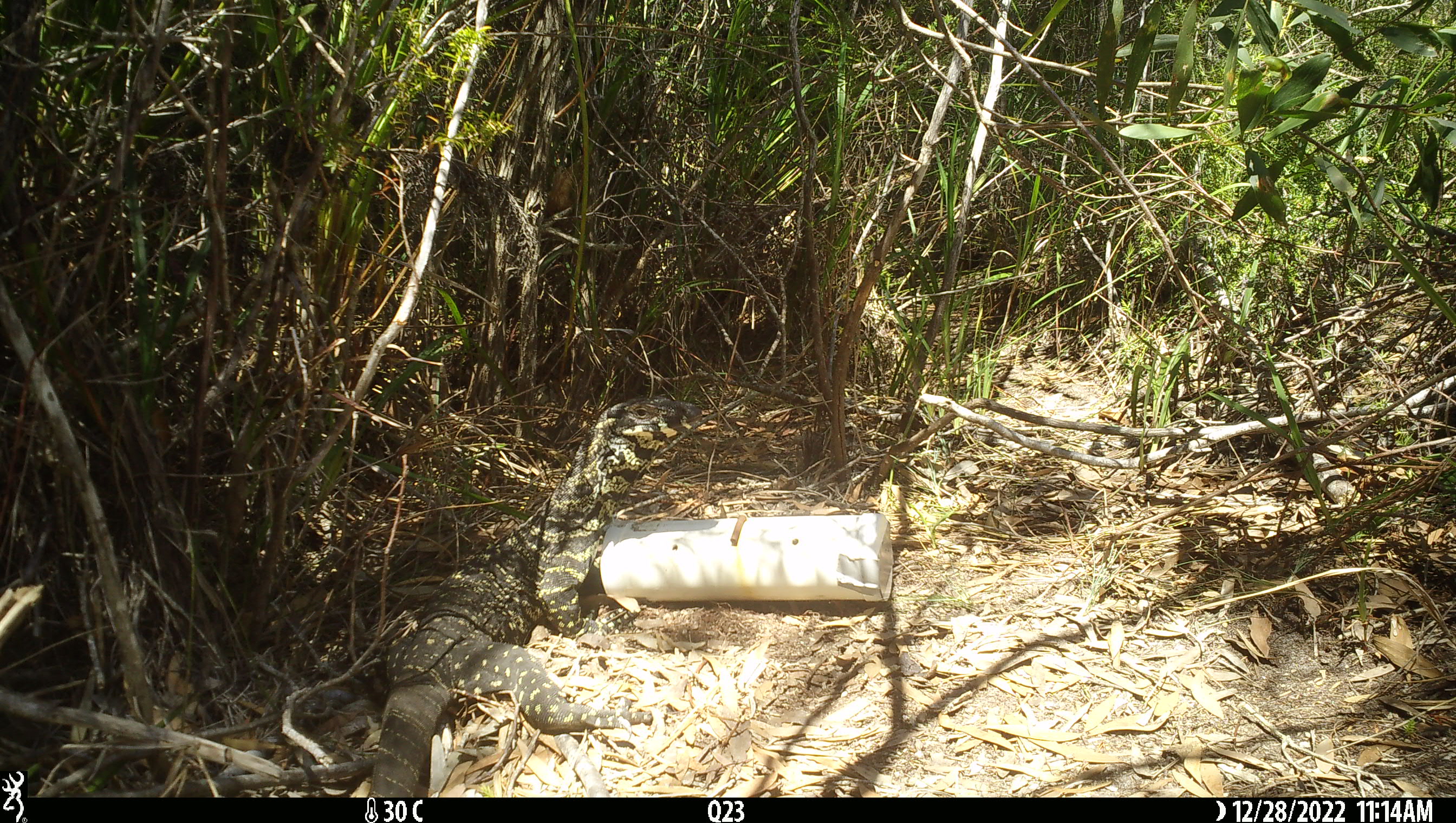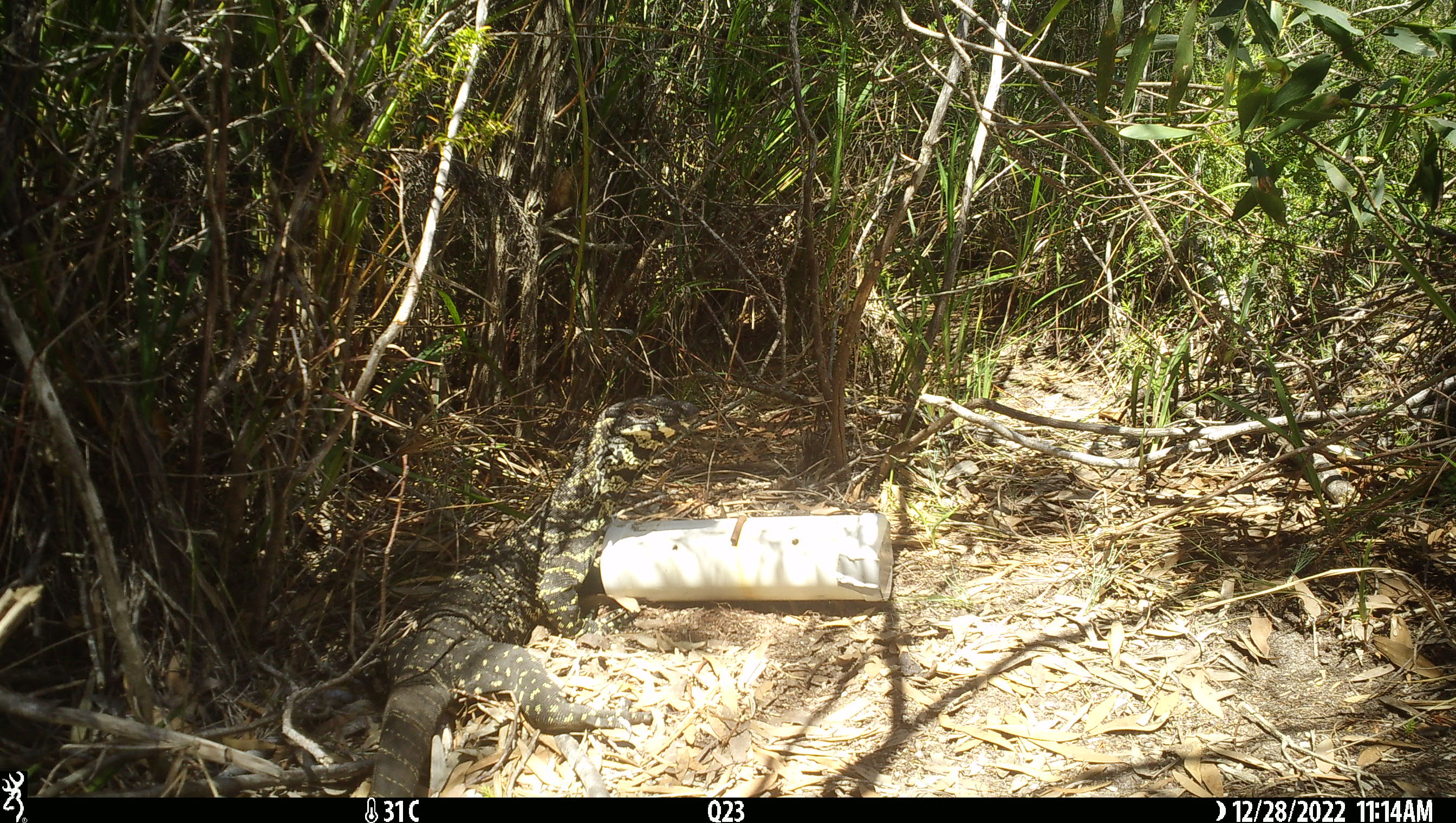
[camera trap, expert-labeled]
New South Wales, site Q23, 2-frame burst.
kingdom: Animalia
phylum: Chordata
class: Reptilia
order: Squamata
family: Varanidae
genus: Varanus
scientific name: Varanus varius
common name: lace monitor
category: goanna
Goanna (lace monitor) (Varanus varius).